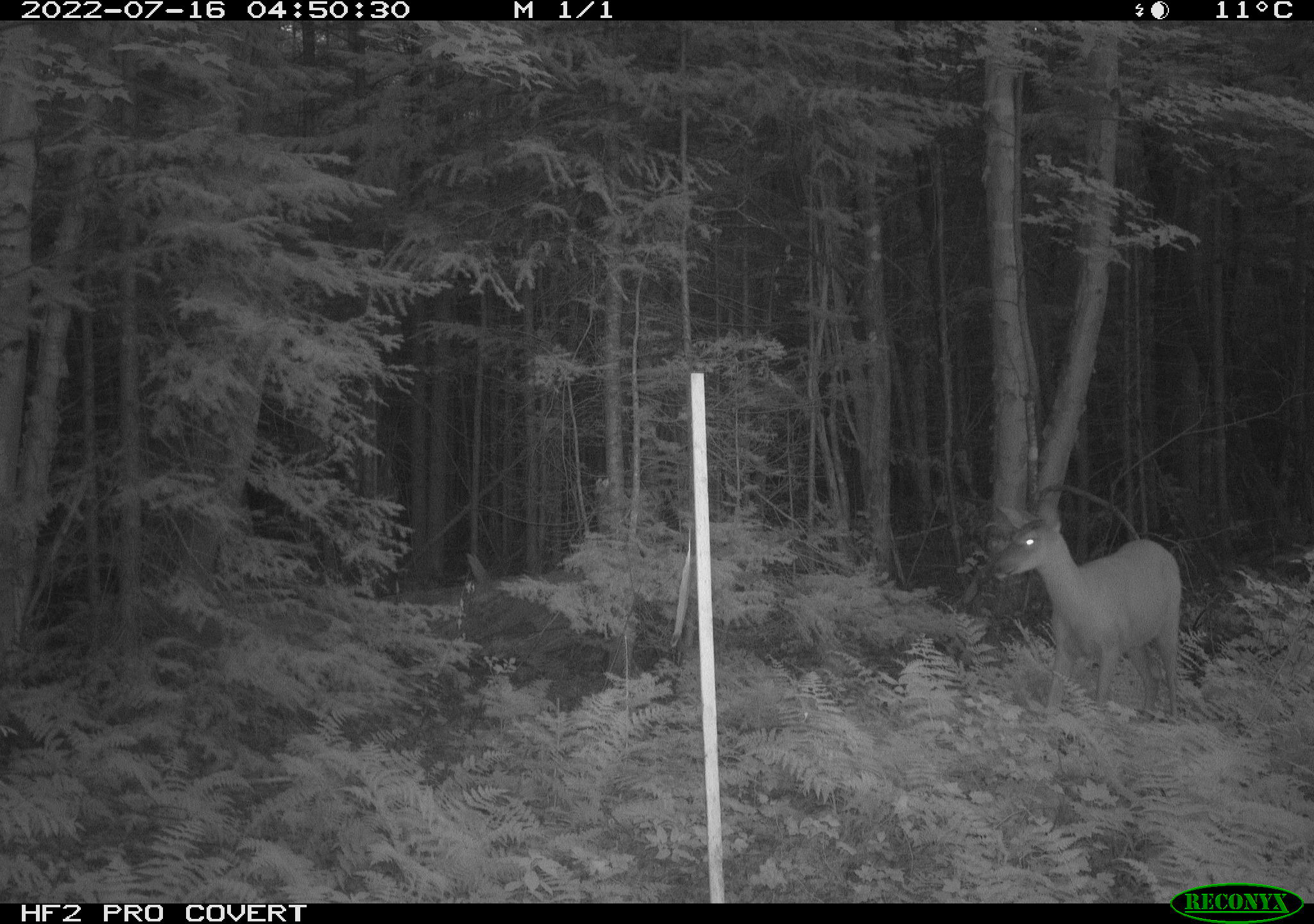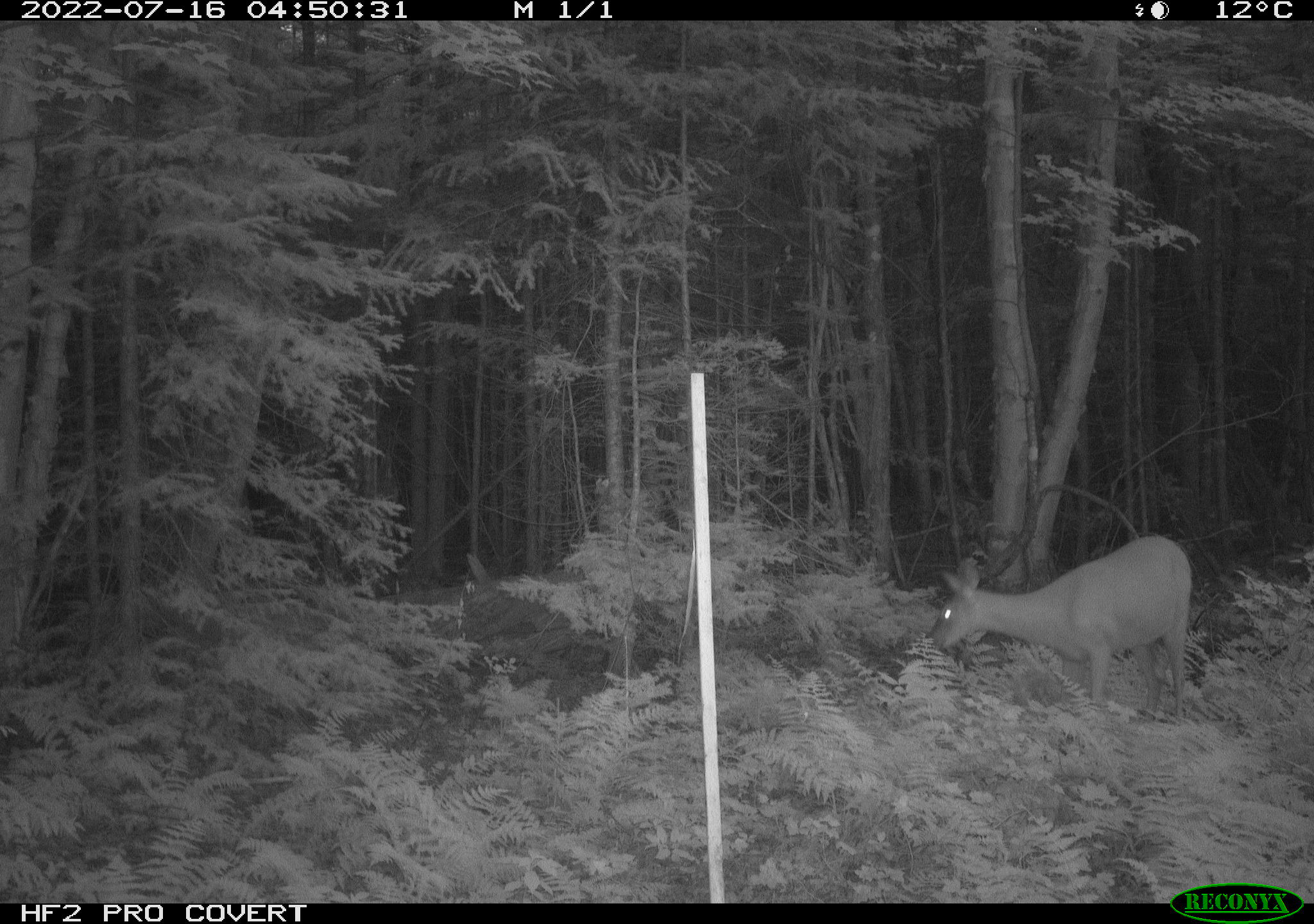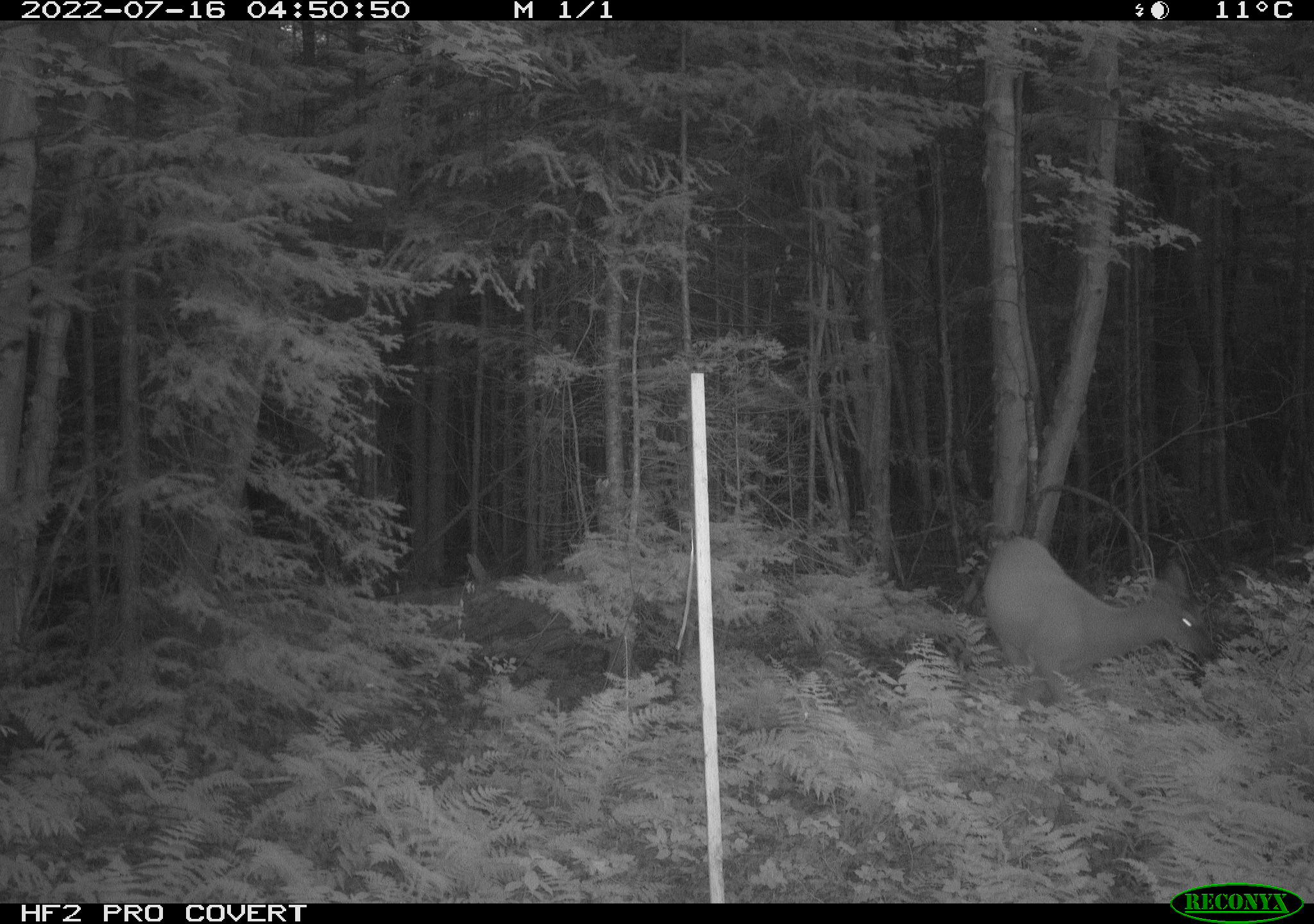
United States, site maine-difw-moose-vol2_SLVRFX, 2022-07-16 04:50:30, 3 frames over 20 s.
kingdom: Animalia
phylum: Chordata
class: Mammalia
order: Artiodactyla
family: Cervidae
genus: Odocoileus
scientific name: Odocoileus virginianus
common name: white-tailed deer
White-tailed deer (Odocoileus virginianus).